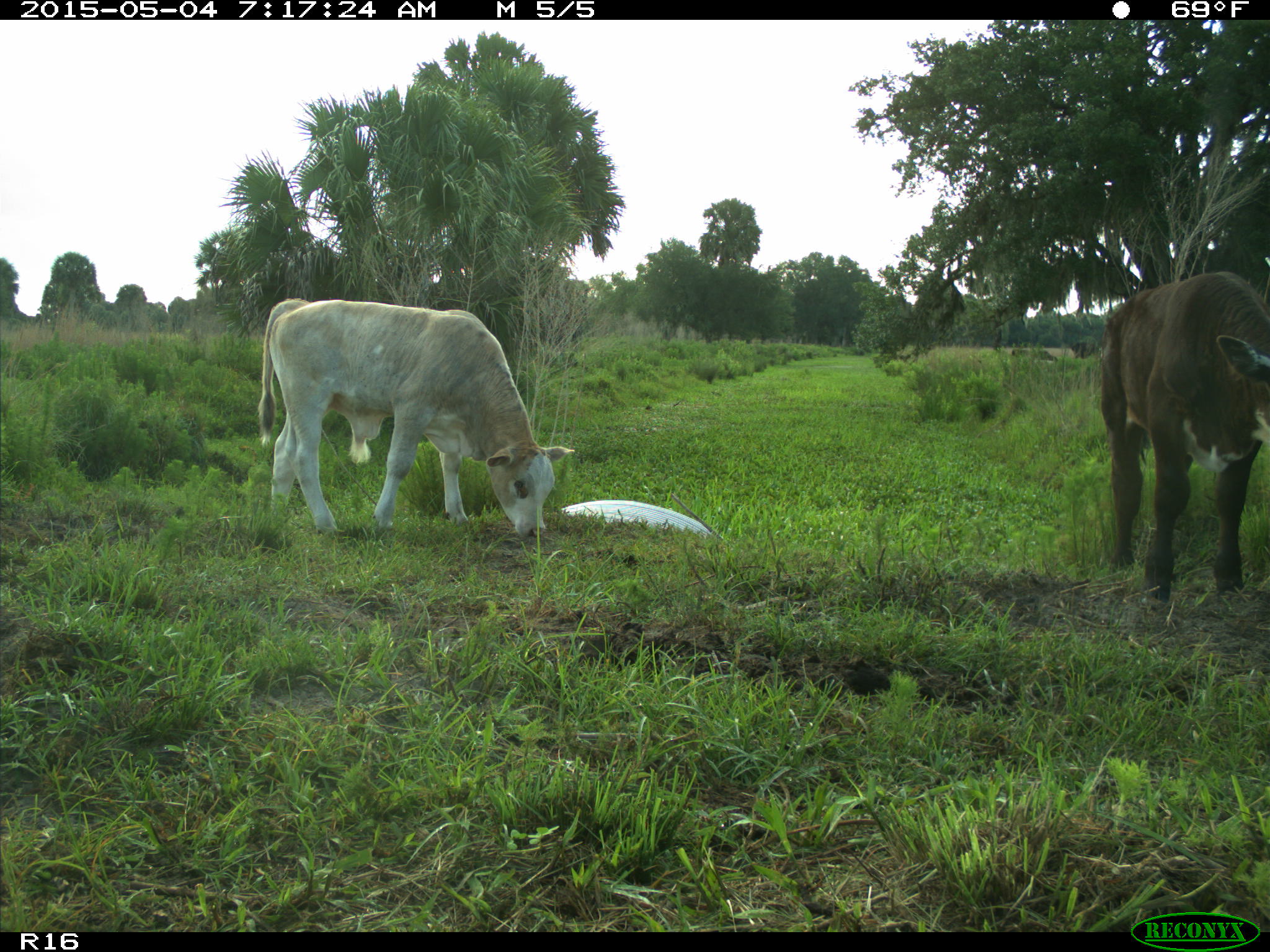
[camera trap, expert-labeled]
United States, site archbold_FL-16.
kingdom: Animalia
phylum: Chordata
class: Mammalia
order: Artiodactyla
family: Bovidae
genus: Bos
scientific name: Bos taurus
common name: domestic cow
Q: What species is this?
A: Bos taurus (domestic cow).